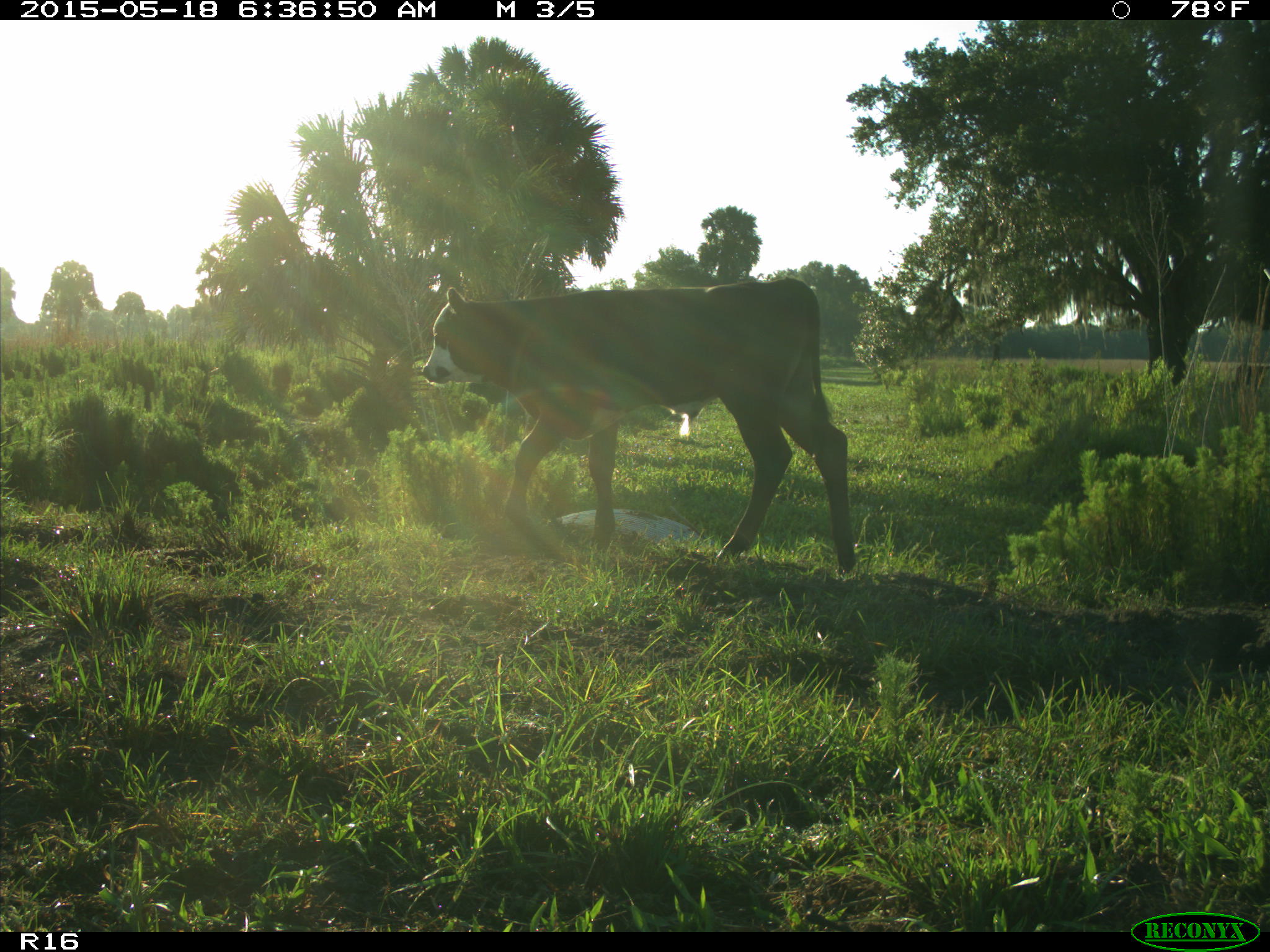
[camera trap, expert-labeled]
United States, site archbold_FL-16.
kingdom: Animalia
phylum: Chordata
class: Mammalia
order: Artiodactyla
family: Bovidae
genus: Bos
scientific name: Bos taurus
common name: domestic cow